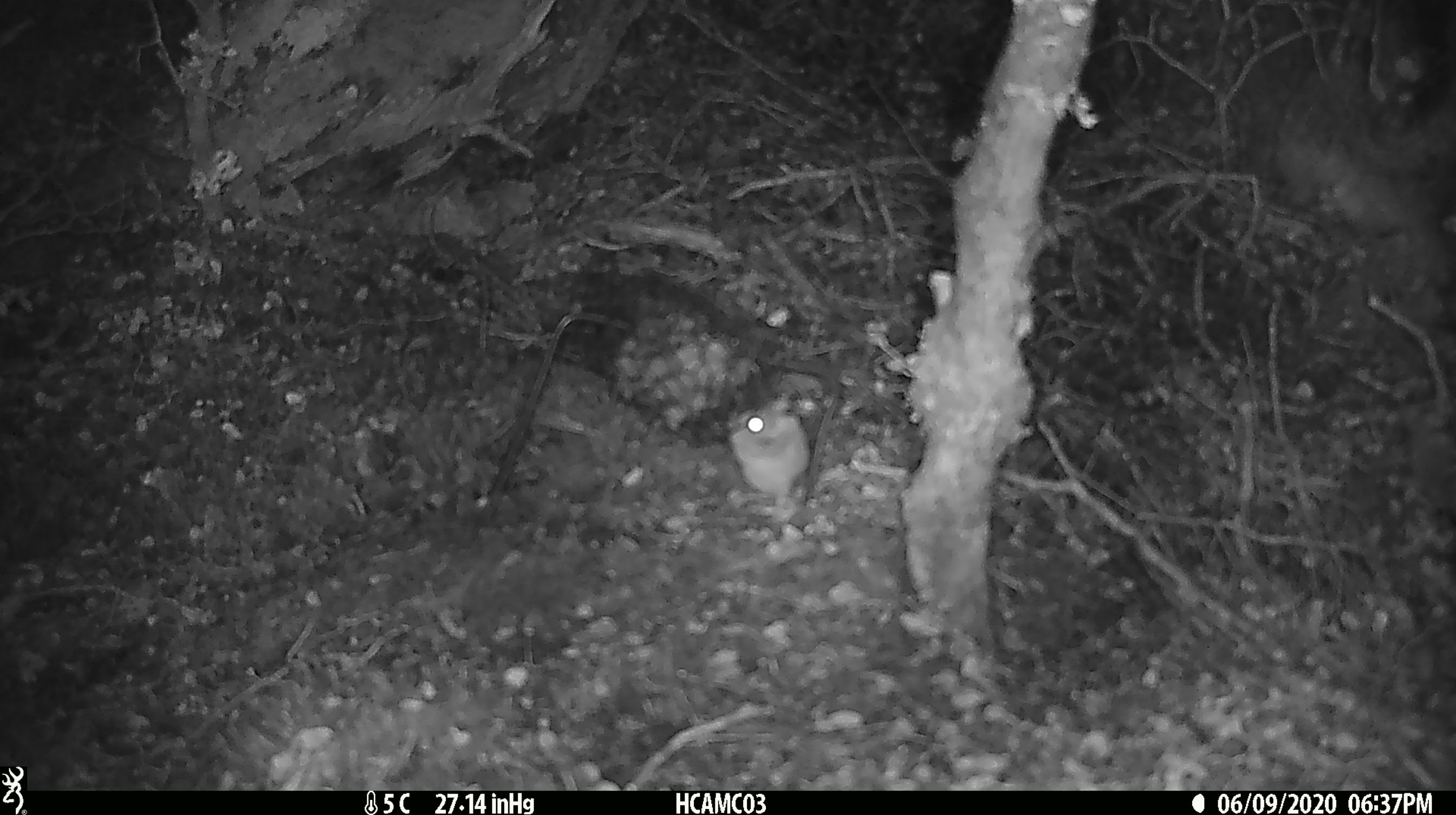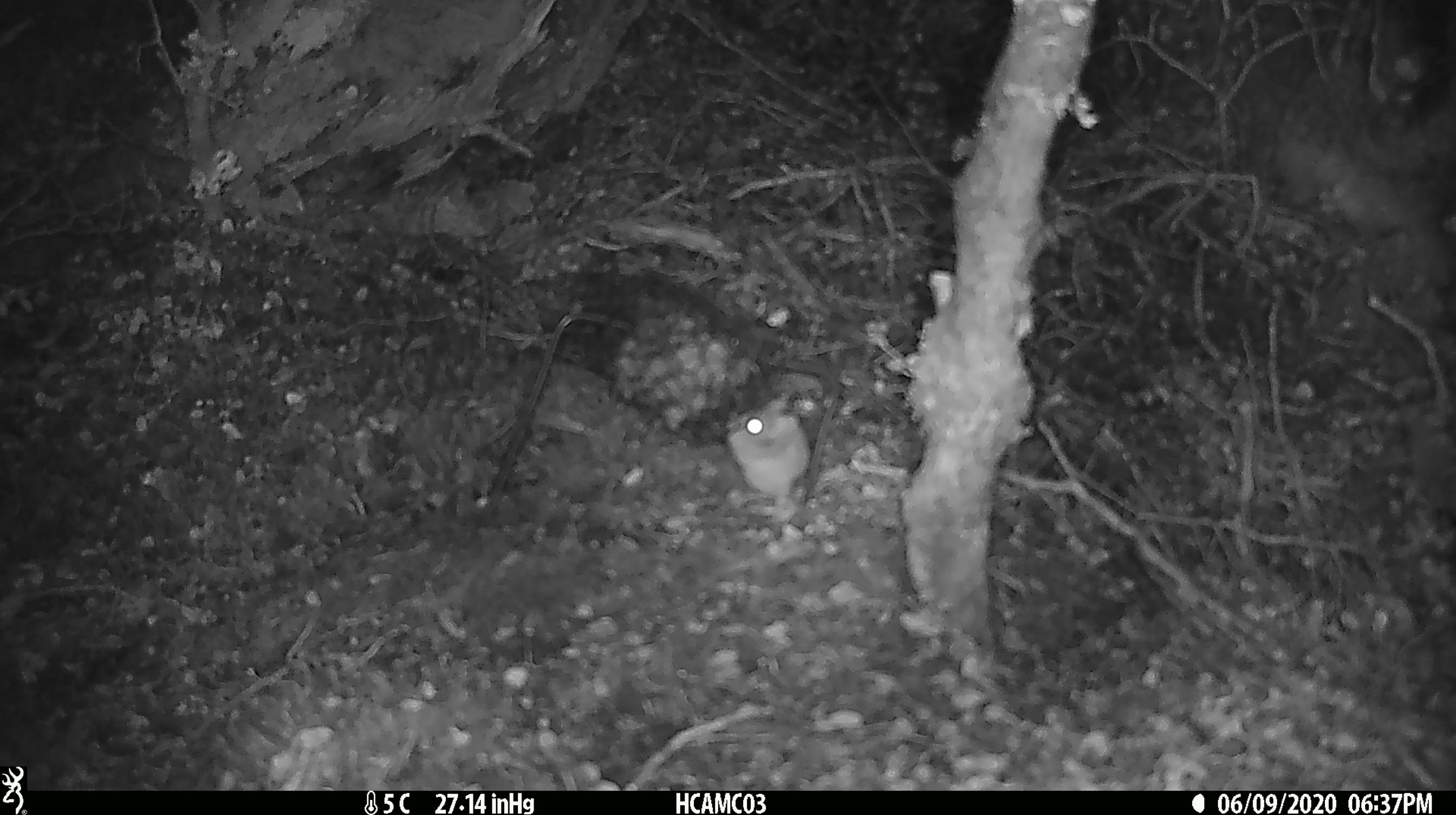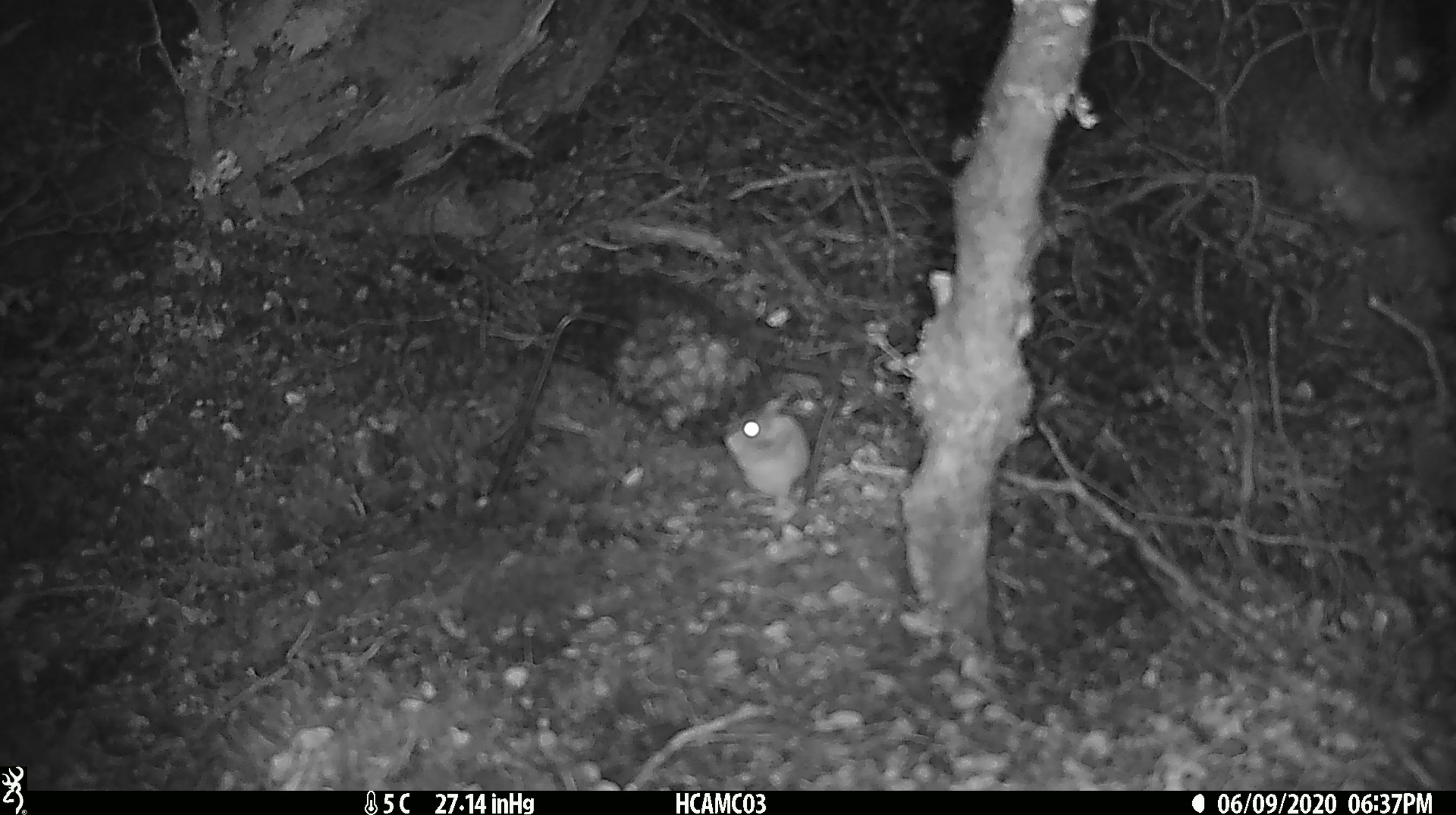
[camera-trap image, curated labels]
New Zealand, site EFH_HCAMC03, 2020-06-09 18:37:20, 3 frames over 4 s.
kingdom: Animalia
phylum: Chordata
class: Mammalia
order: Rodentia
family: Muridae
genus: Mus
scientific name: Mus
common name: mouse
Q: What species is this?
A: Mouse (Mus).